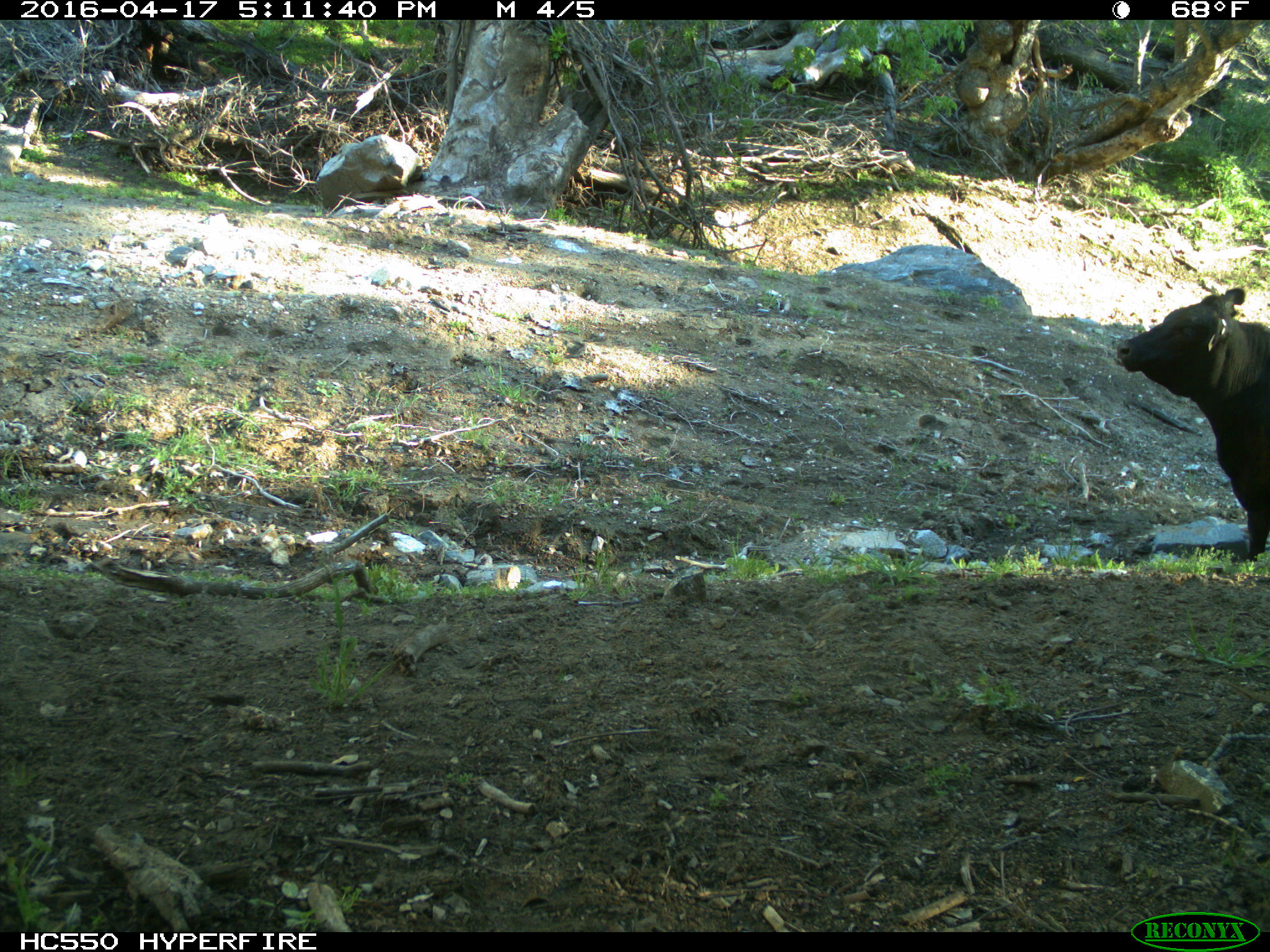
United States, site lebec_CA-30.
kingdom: Animalia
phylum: Chordata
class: Mammalia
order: Artiodactyla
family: Bovidae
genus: Bos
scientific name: Bos taurus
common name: domestic cow